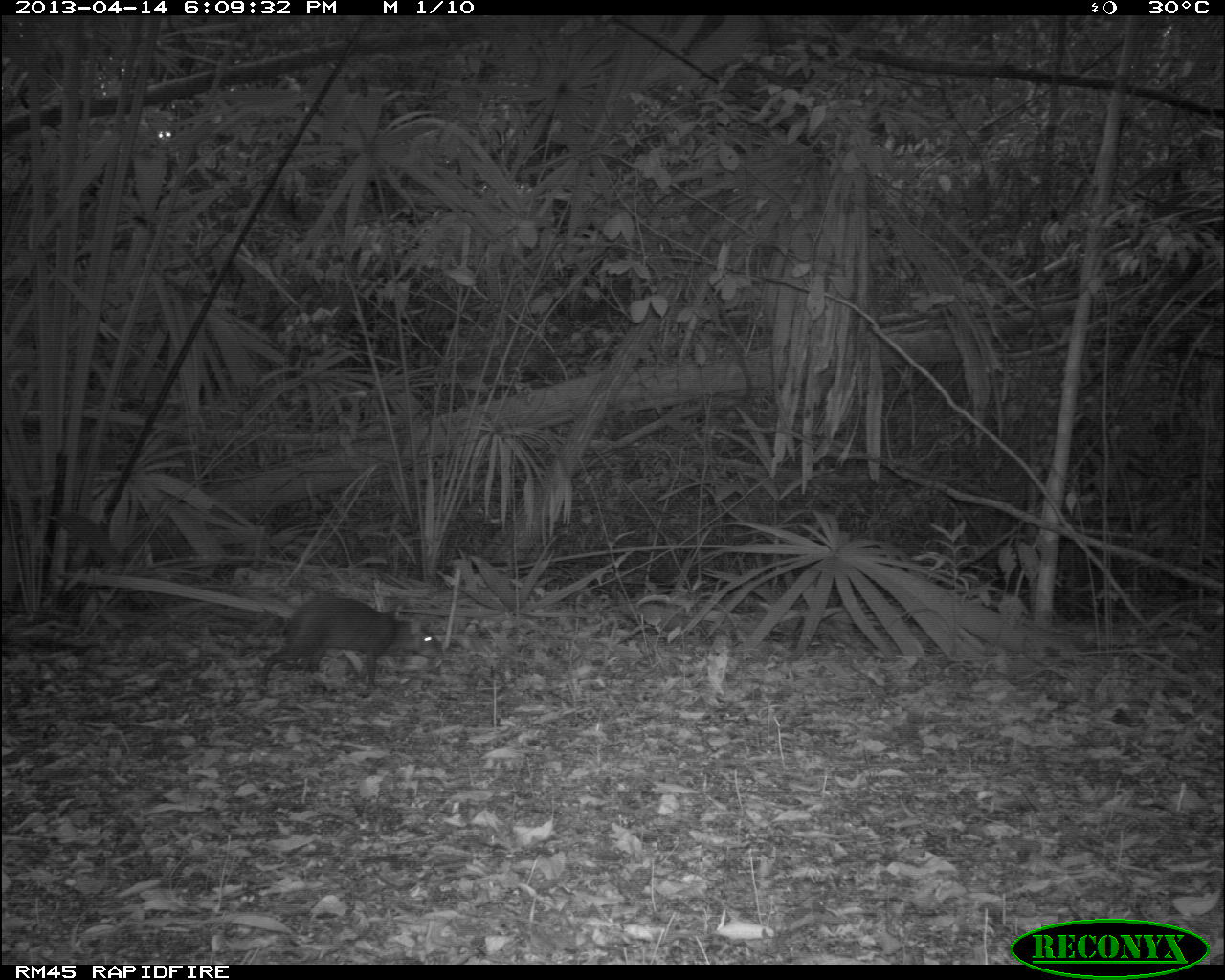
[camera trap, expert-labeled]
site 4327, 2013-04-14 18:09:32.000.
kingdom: Animalia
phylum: Chordata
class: Mammalia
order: Rodentia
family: Dasyproctidae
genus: Dasyprocta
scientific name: Dasyprocta punctata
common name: central american agouti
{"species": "Dasyprocta punctata (central american agouti)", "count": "1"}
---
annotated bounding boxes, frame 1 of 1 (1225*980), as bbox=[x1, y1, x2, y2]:
dasyprocta punctata: bbox=[257, 586, 442, 690]